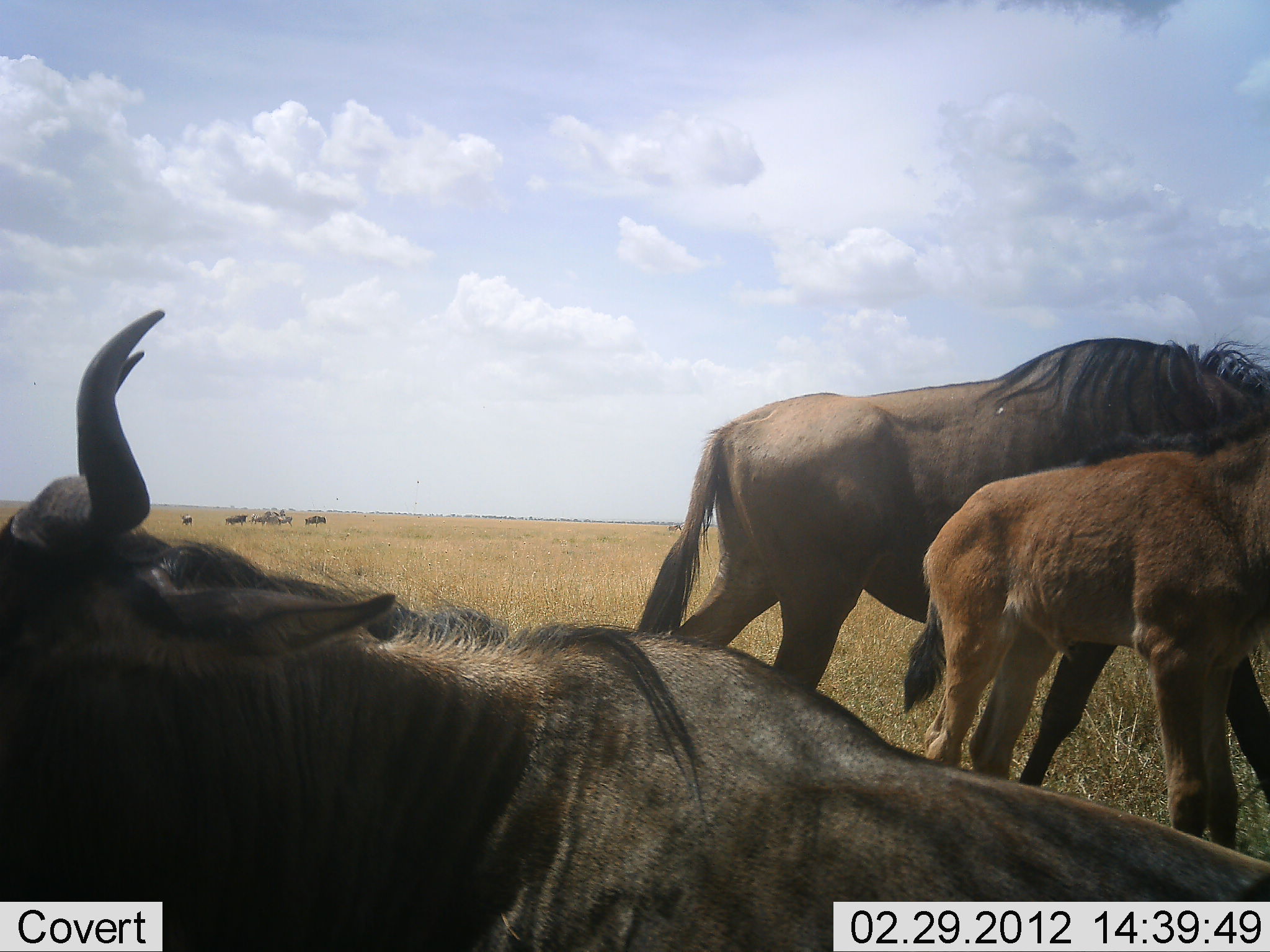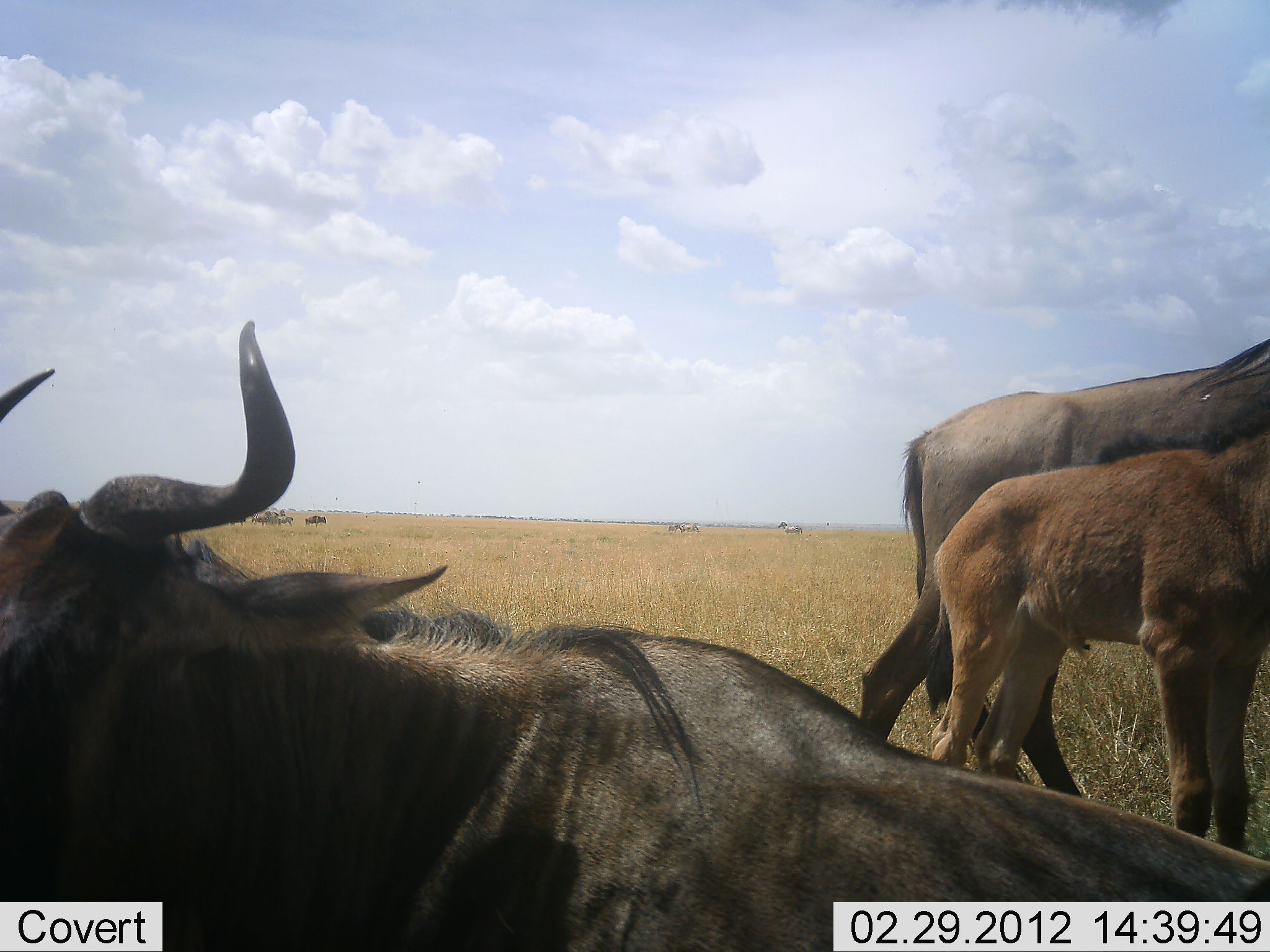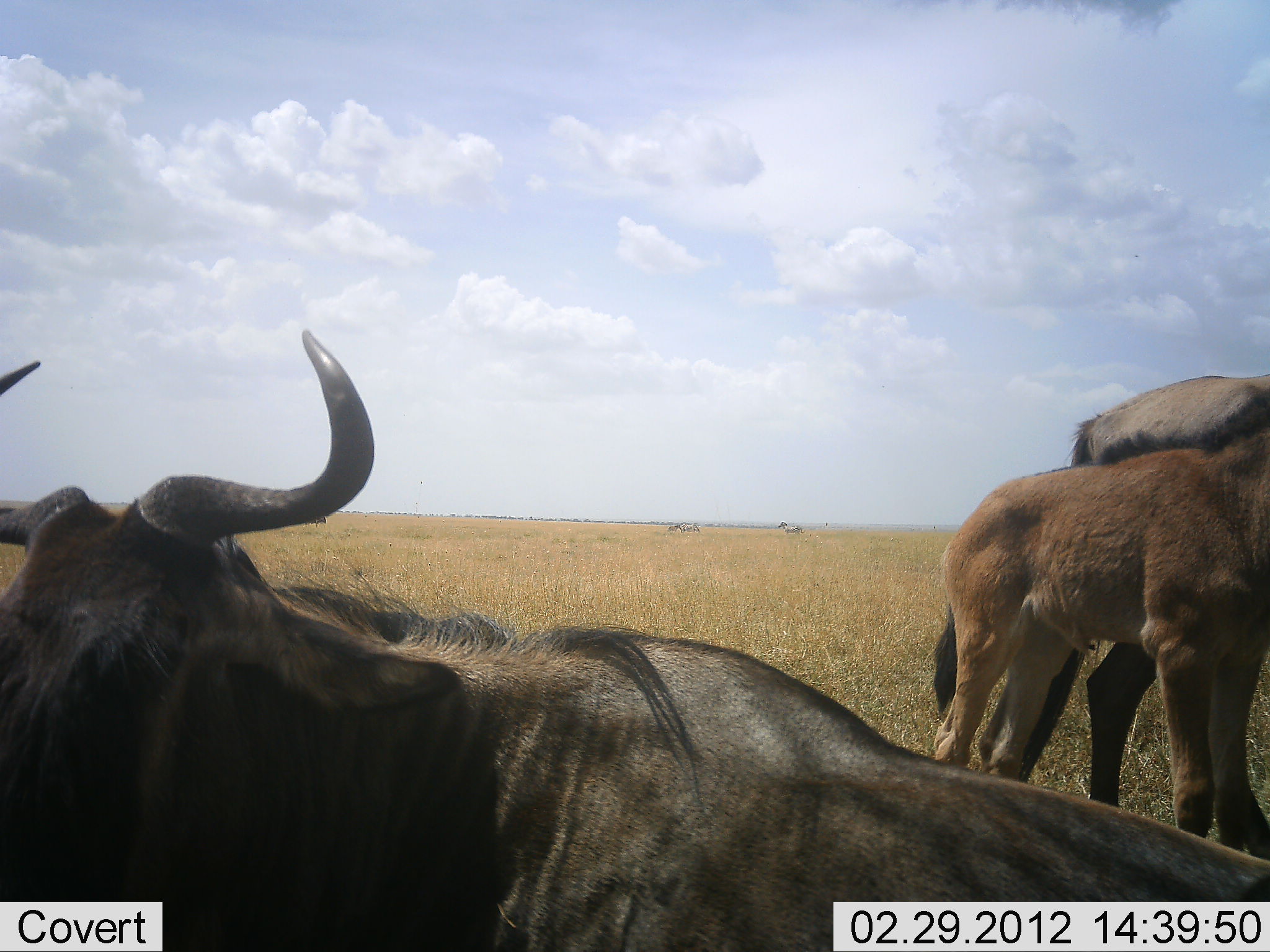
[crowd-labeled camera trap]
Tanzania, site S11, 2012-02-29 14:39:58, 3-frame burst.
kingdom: Animalia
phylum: Chordata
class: Mammalia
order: Artiodactyla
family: Bovidae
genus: Connochaetes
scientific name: Connochaetes taurinus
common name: blue wildebeest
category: wildebeest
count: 3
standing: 90%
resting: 81%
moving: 29%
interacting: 10%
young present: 100%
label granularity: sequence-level